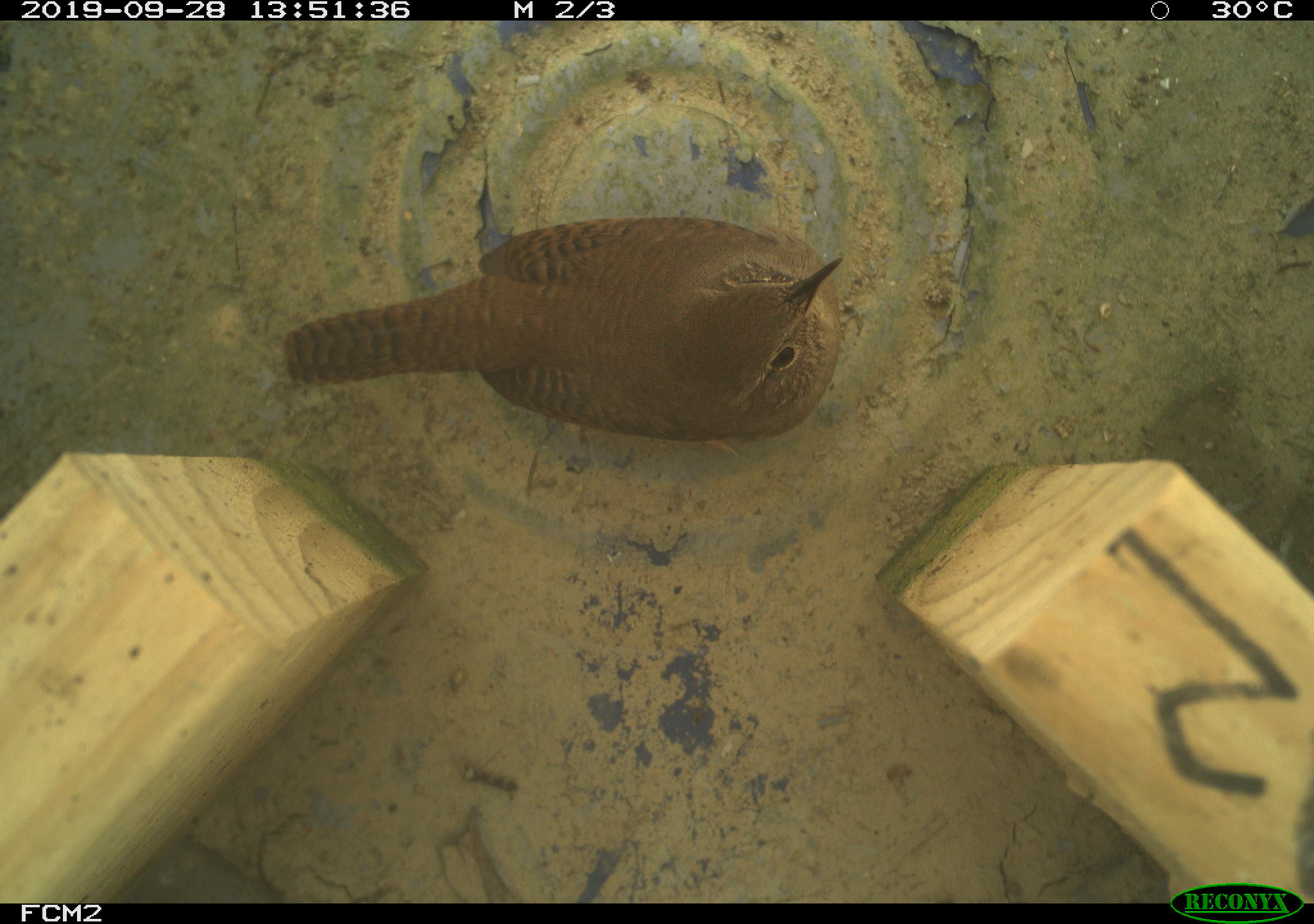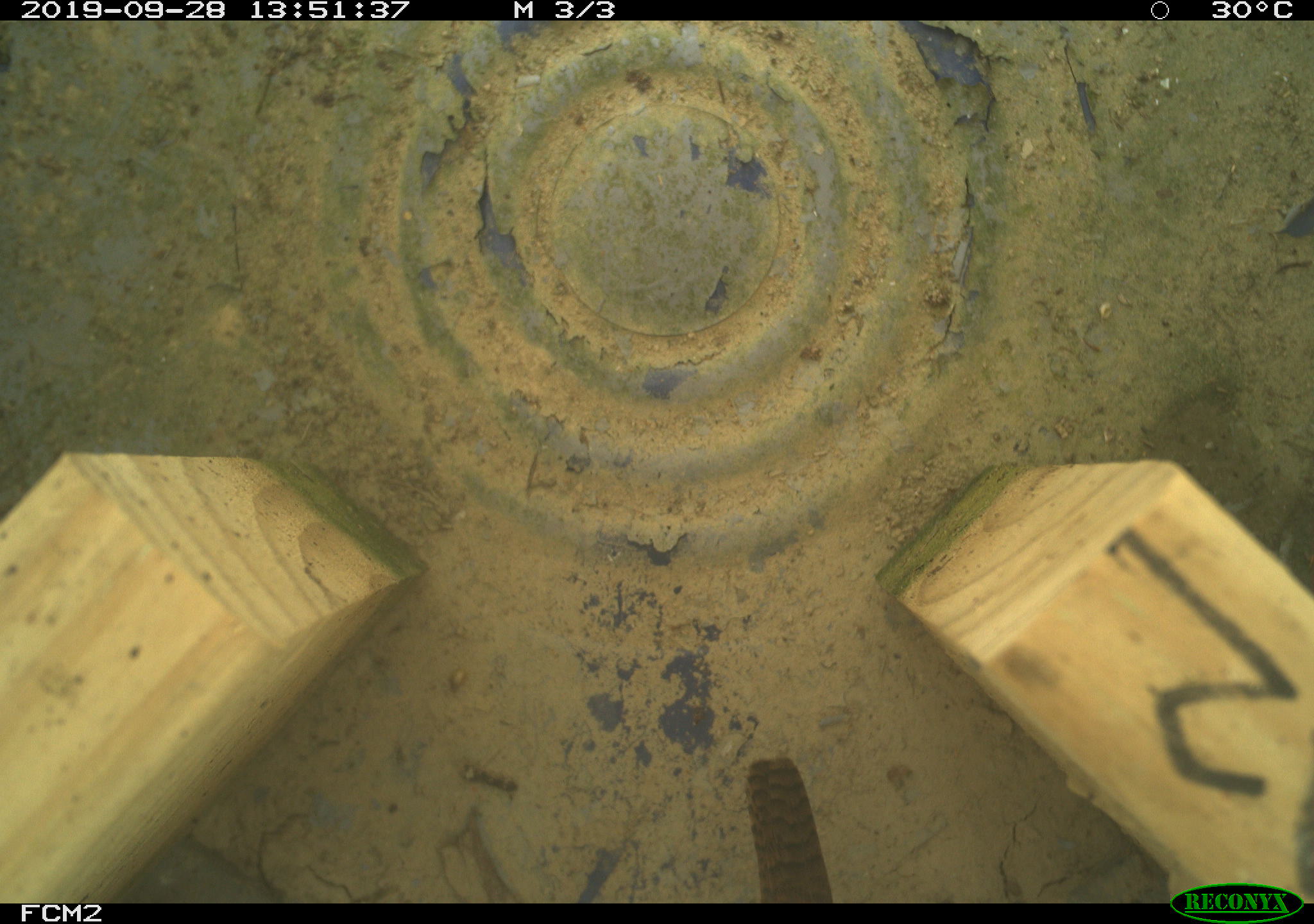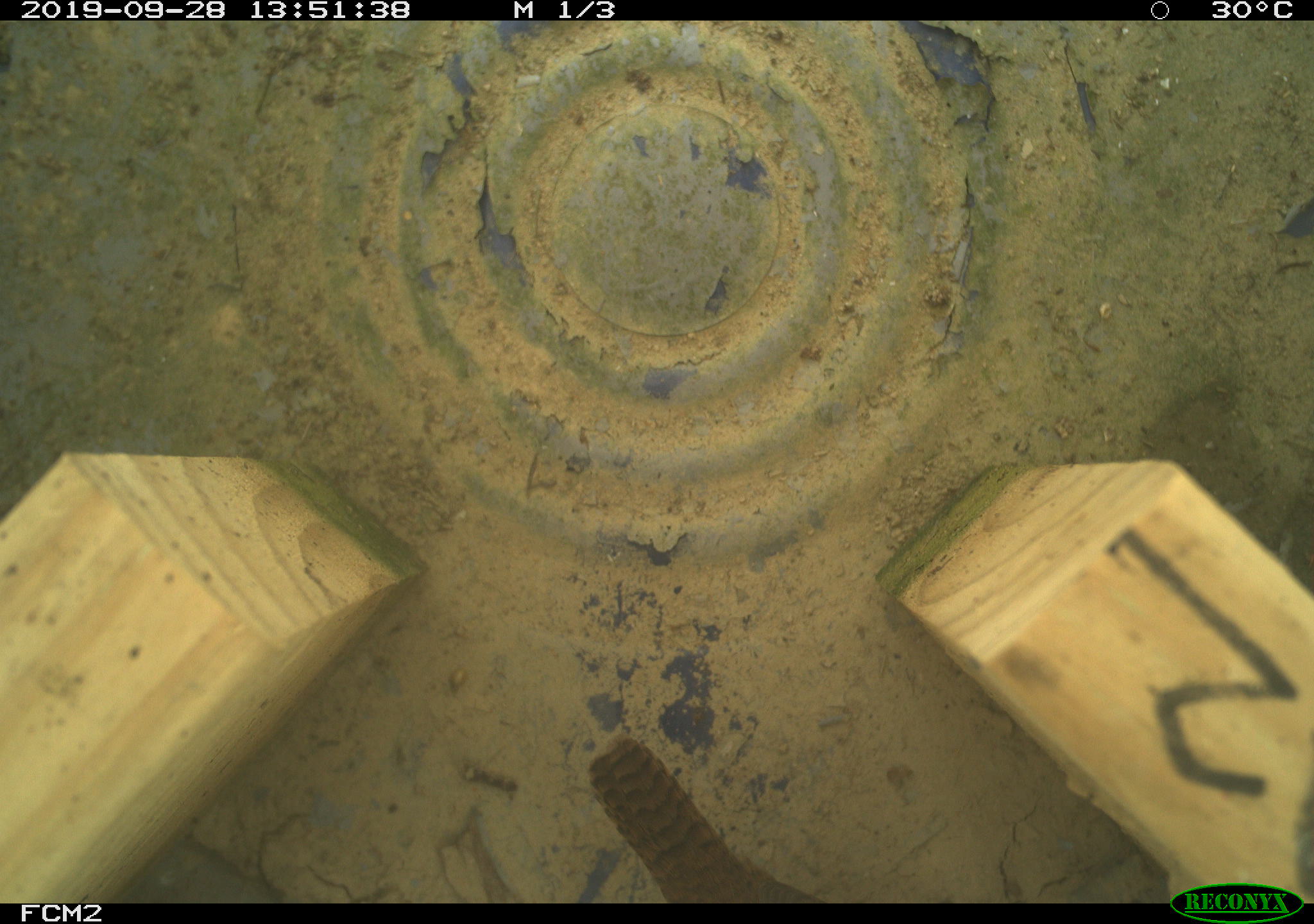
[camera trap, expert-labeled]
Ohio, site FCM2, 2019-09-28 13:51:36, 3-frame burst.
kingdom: Animalia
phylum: Chordata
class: Aves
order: Passeriformes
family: Troglodytidae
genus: Troglodytes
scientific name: Troglodytes aedon aedon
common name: northern house wren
Northern house wren (Troglodytes aedon aedon).